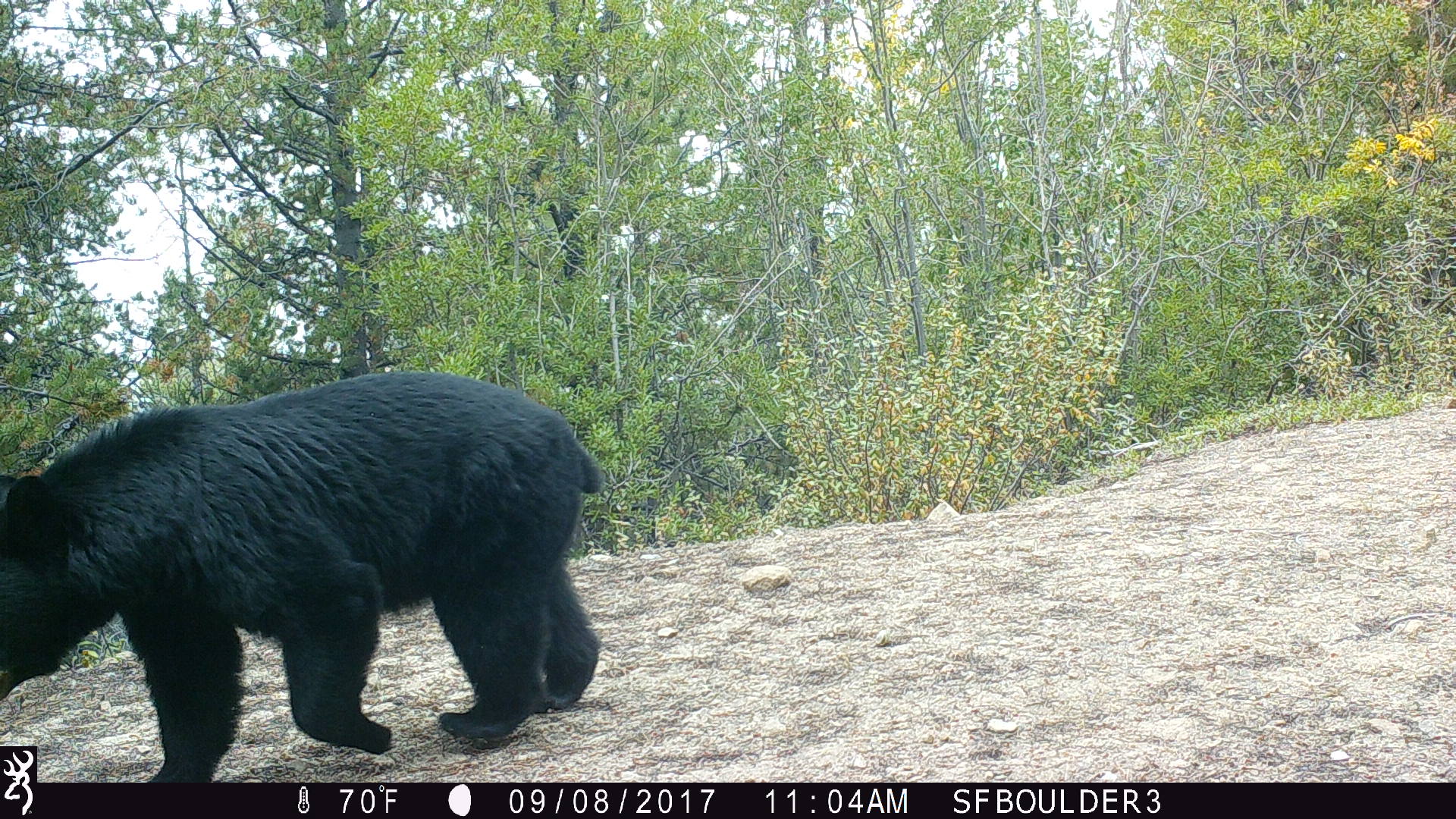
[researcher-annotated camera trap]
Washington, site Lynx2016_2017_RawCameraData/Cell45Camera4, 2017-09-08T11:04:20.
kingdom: Animalia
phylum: Chordata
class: Mammalia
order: Carnivora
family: Ursidae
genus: Ursus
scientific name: Ursus americanus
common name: american black bear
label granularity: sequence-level